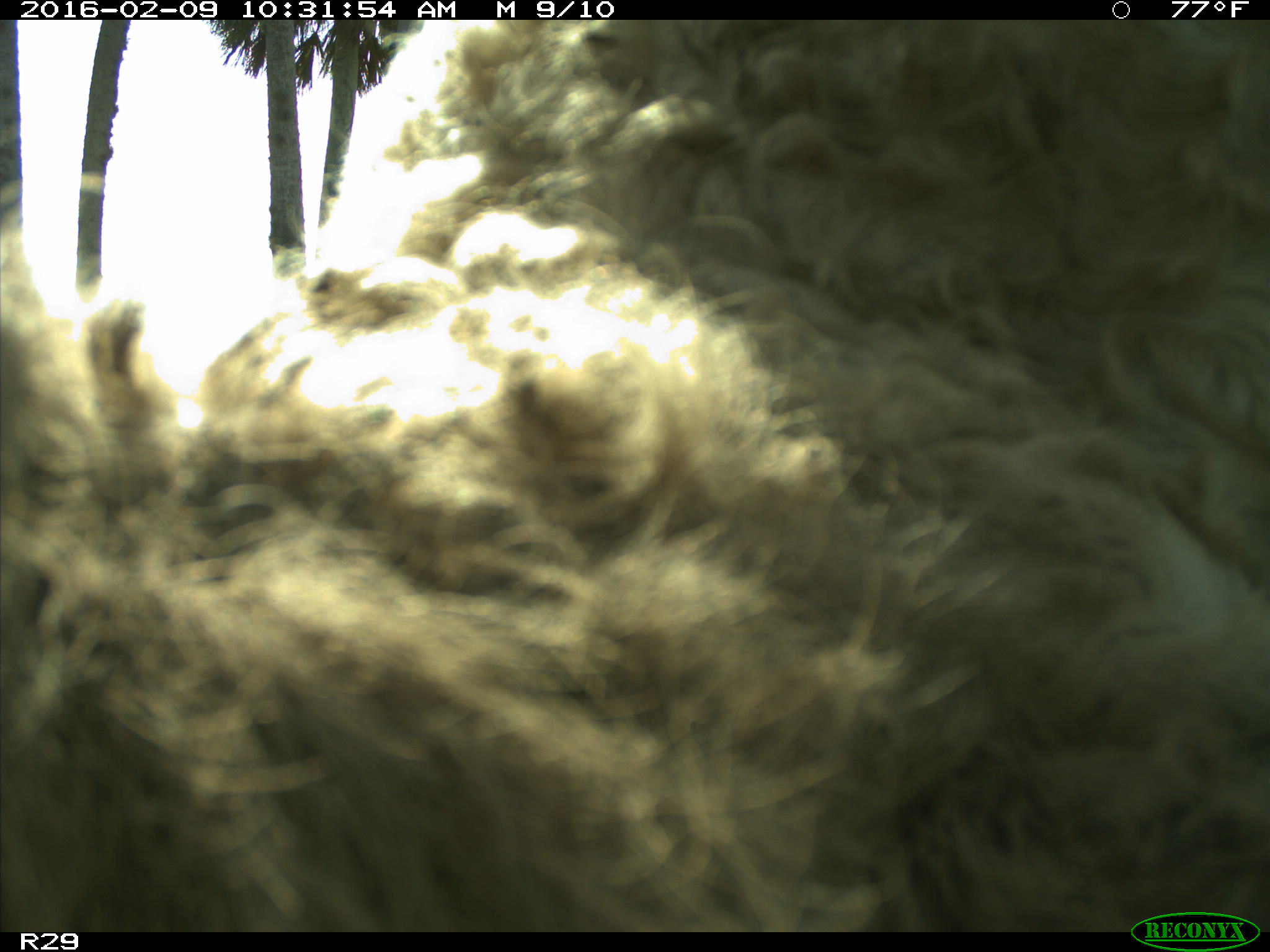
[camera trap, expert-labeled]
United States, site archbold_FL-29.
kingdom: Animalia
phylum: Chordata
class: Mammalia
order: Artiodactyla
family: Bovidae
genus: Bos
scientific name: Bos taurus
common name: domestic cow